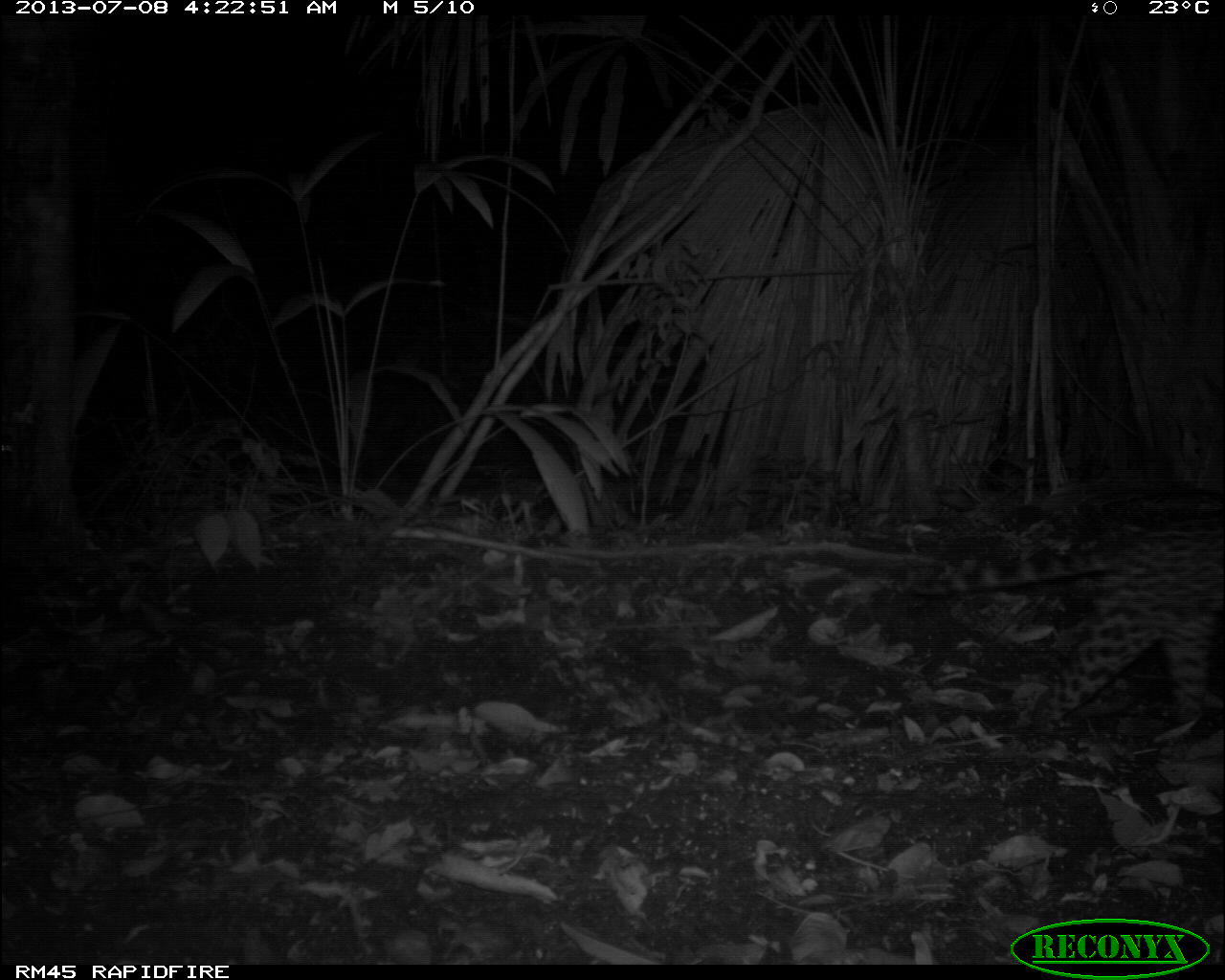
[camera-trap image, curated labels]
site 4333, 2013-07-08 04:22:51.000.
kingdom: Animalia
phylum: Chordata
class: Mammalia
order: Carnivora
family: Felidae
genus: Leopardus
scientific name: Leopardus pardalis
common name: ocelot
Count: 1.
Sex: female.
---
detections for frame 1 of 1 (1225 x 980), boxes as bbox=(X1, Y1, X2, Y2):
leopardus pardalis: bbox=(905, 505, 1225, 731)